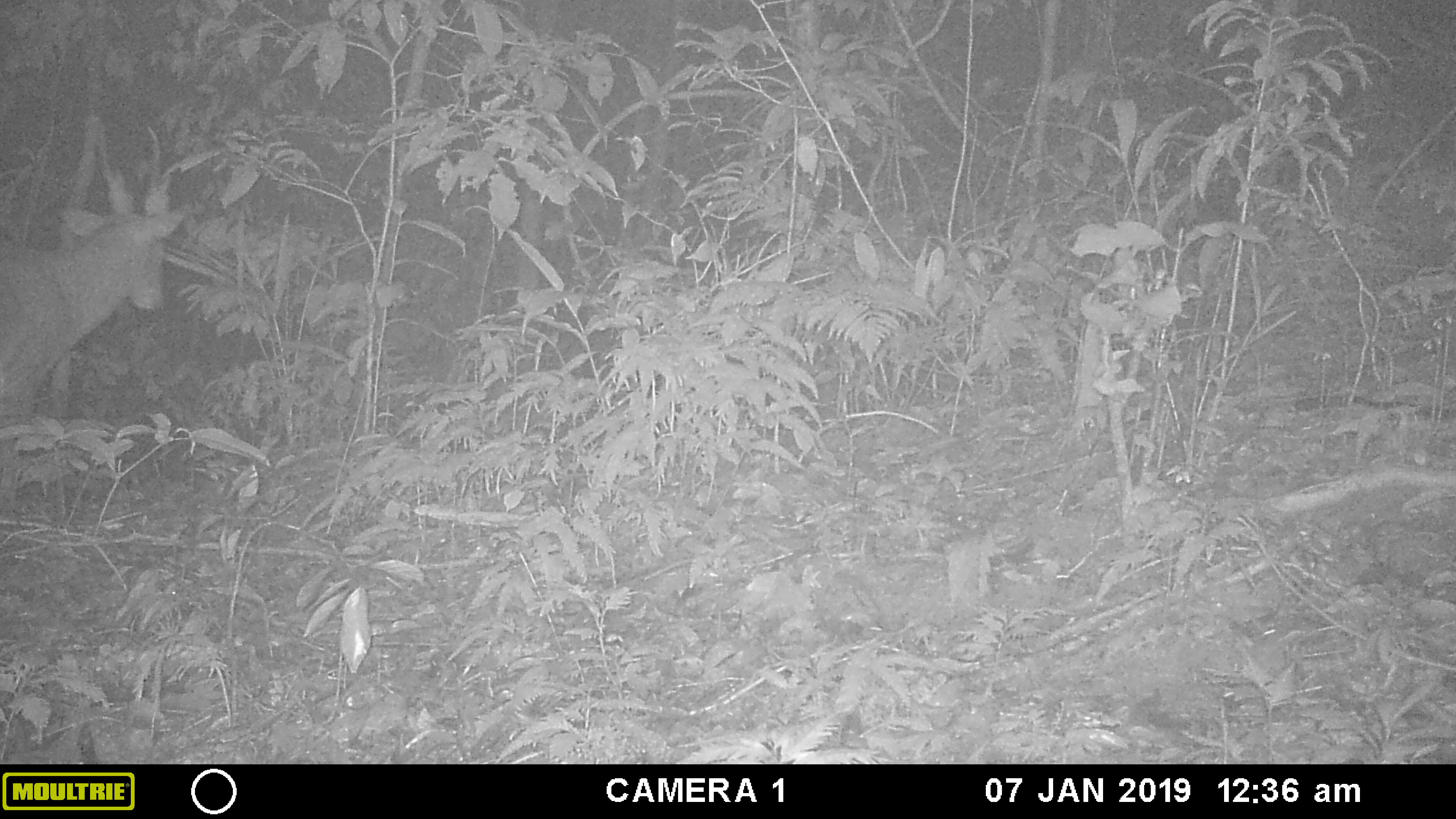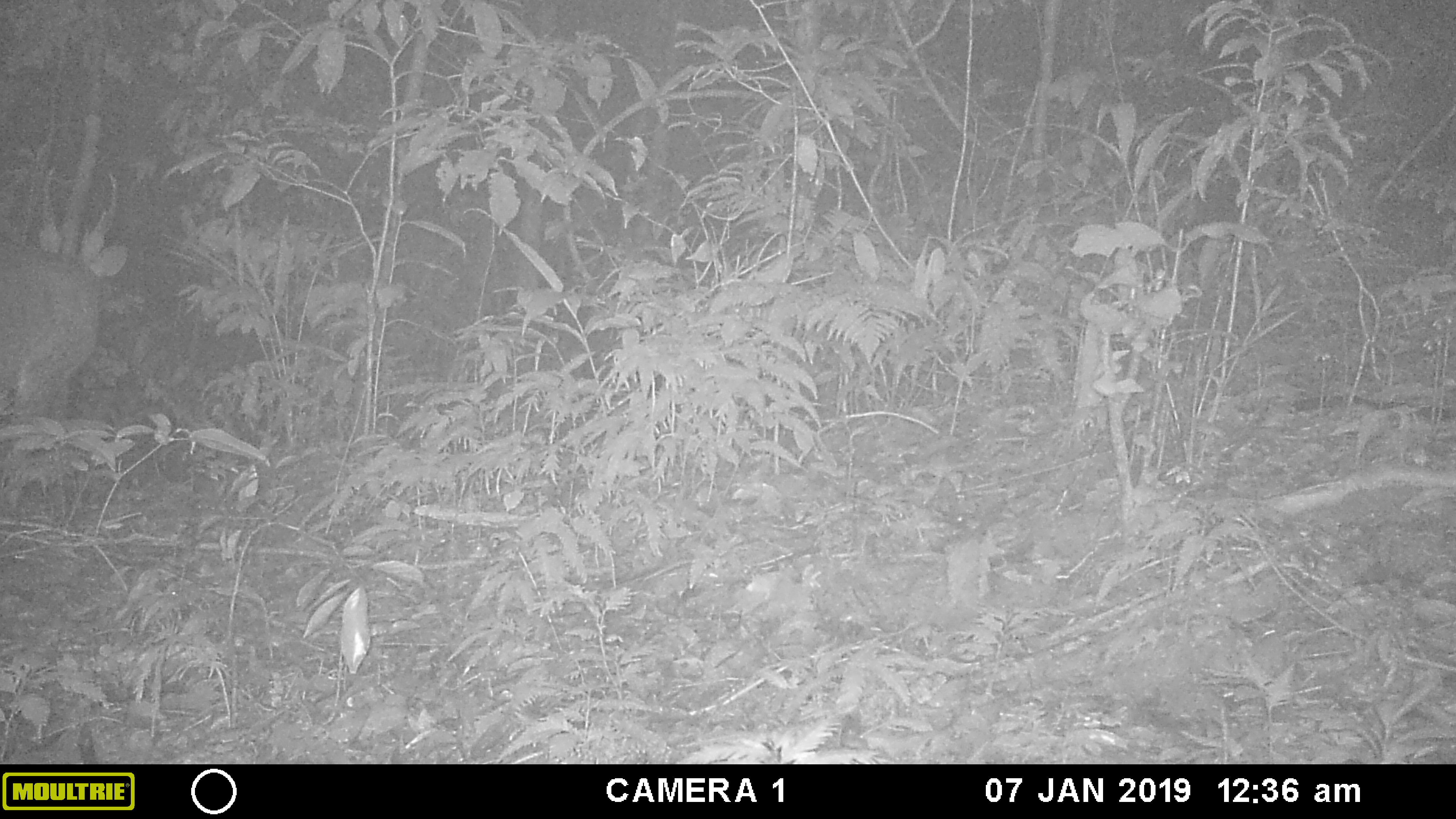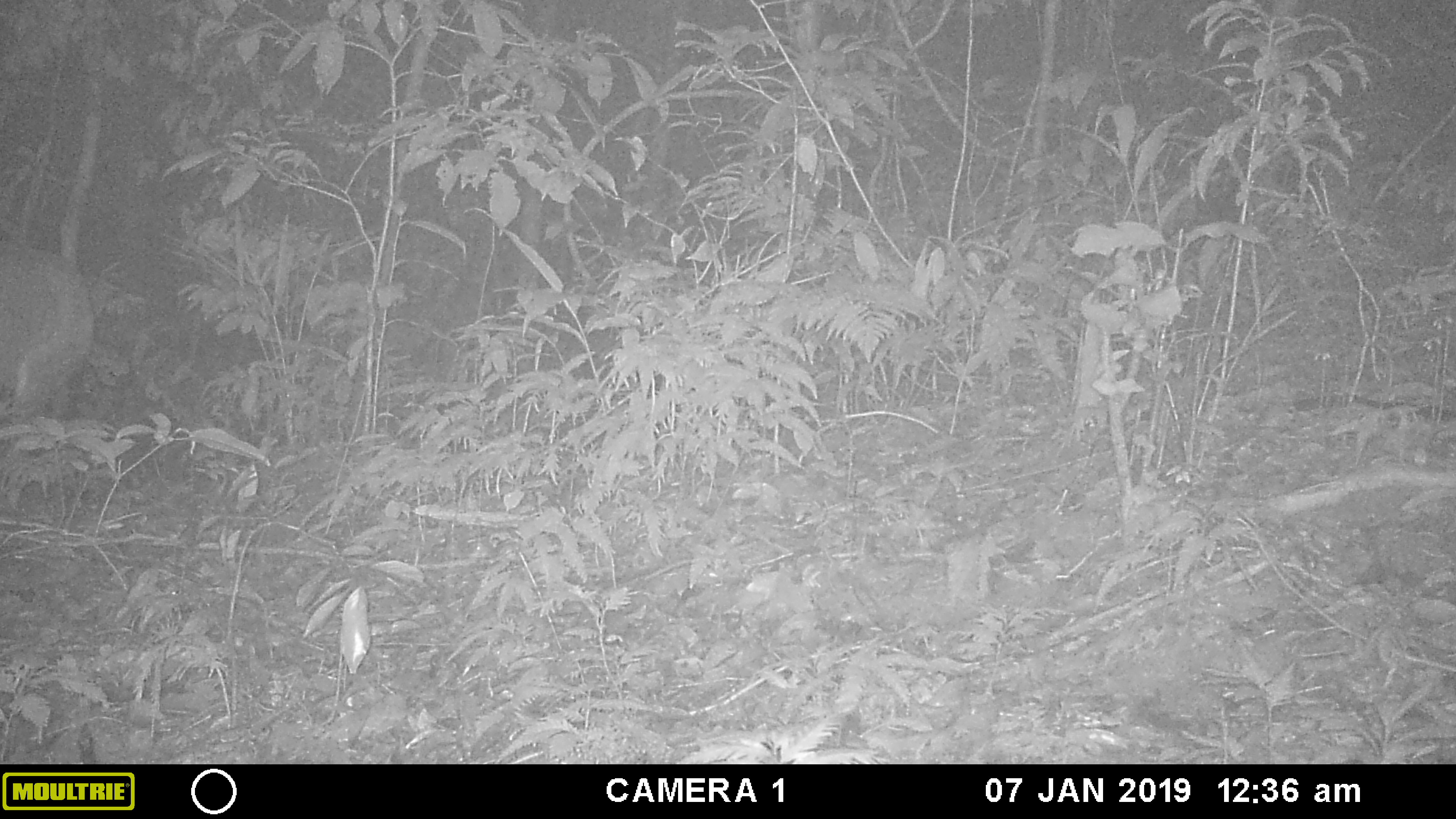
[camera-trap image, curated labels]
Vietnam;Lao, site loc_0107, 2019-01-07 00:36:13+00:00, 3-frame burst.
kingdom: Animalia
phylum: Chordata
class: Mammalia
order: Artiodactyla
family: Cervidae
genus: Muntiacus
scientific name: Muntiacus vuquangensis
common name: large-antlered muntjac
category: large antlered muntjac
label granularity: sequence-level